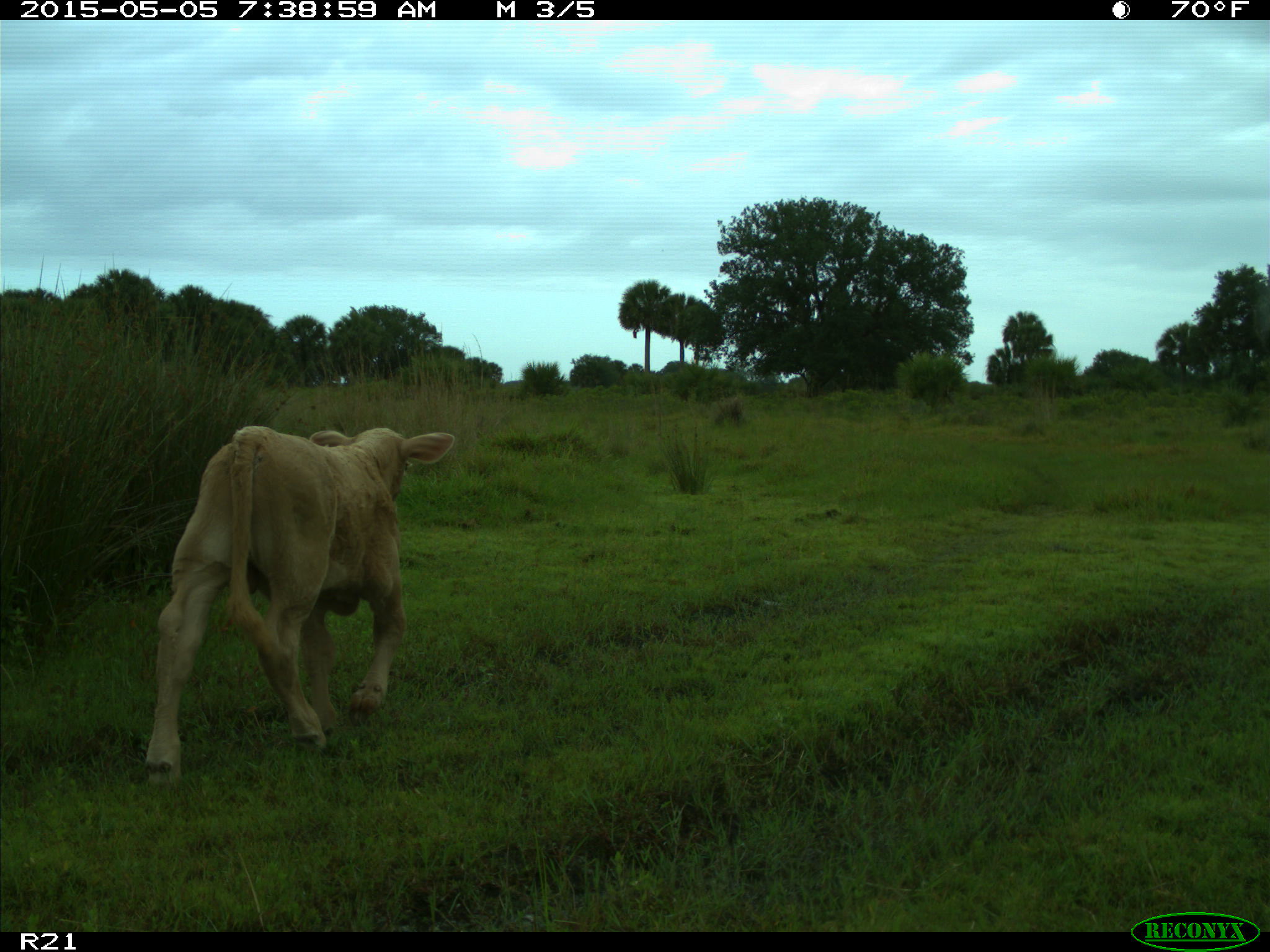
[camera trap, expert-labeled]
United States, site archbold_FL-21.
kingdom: Animalia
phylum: Chordata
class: Mammalia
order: Artiodactyla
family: Bovidae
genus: Bos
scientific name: Bos taurus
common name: domestic cow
Bos taurus (domestic cow).